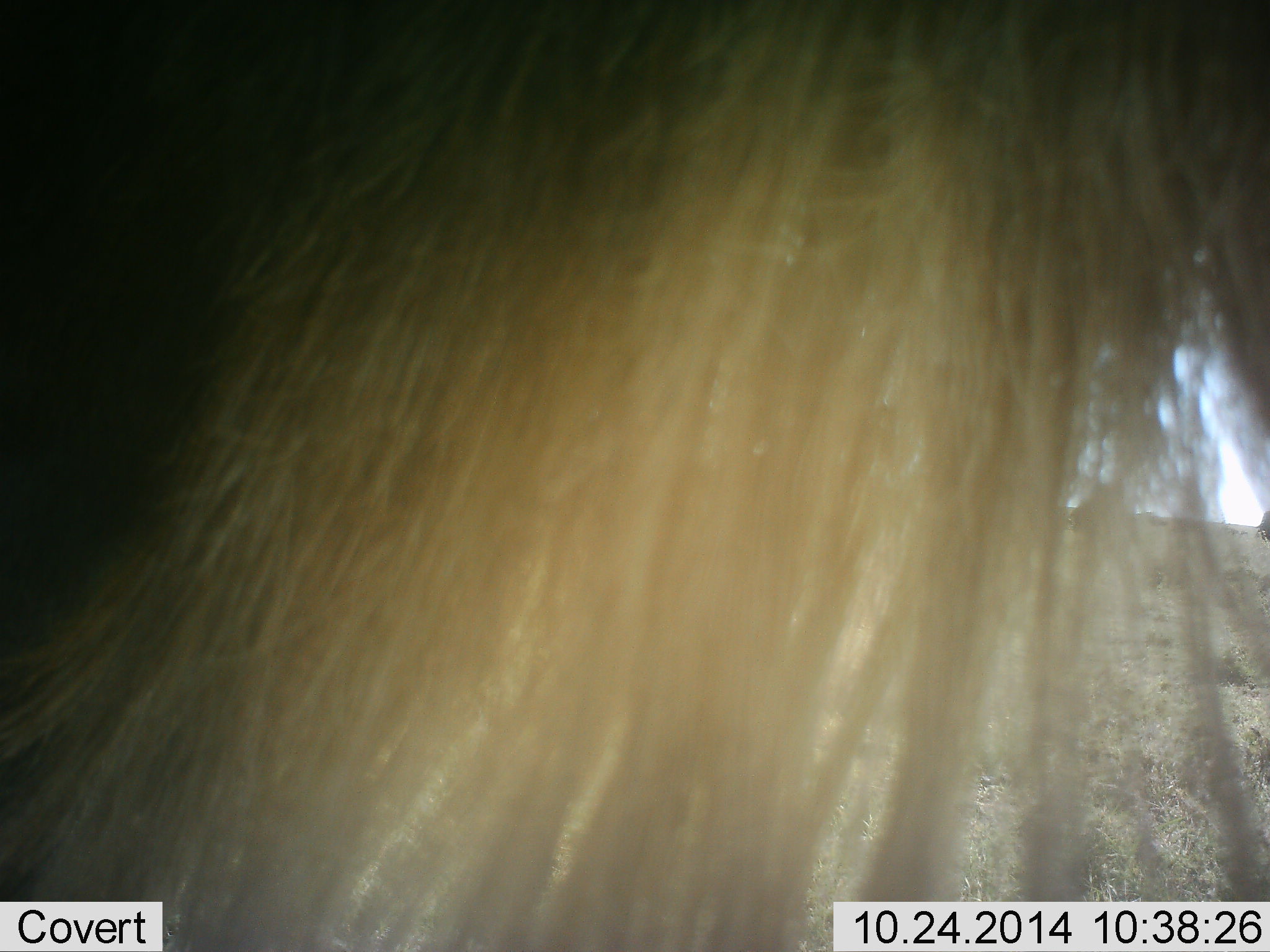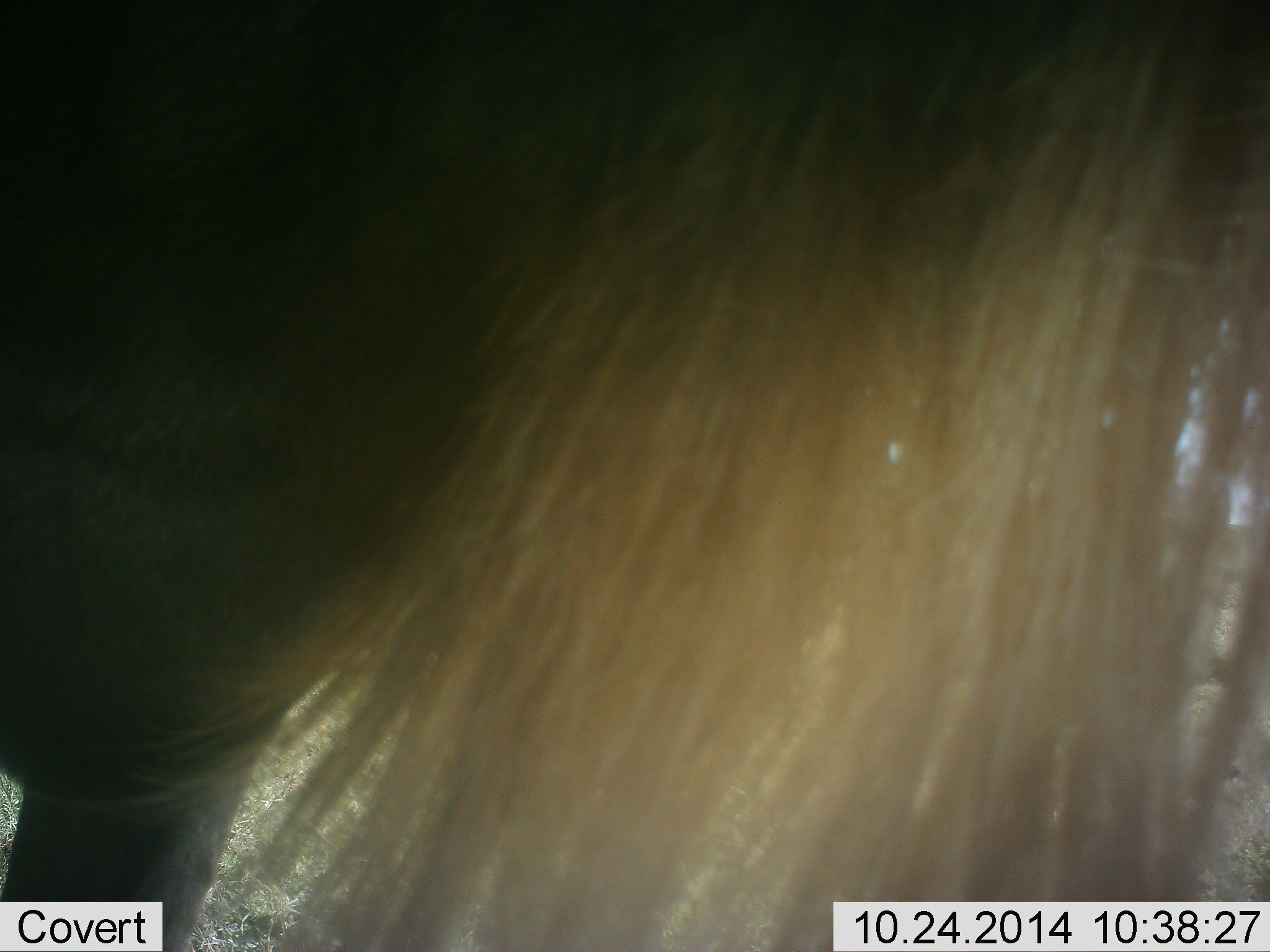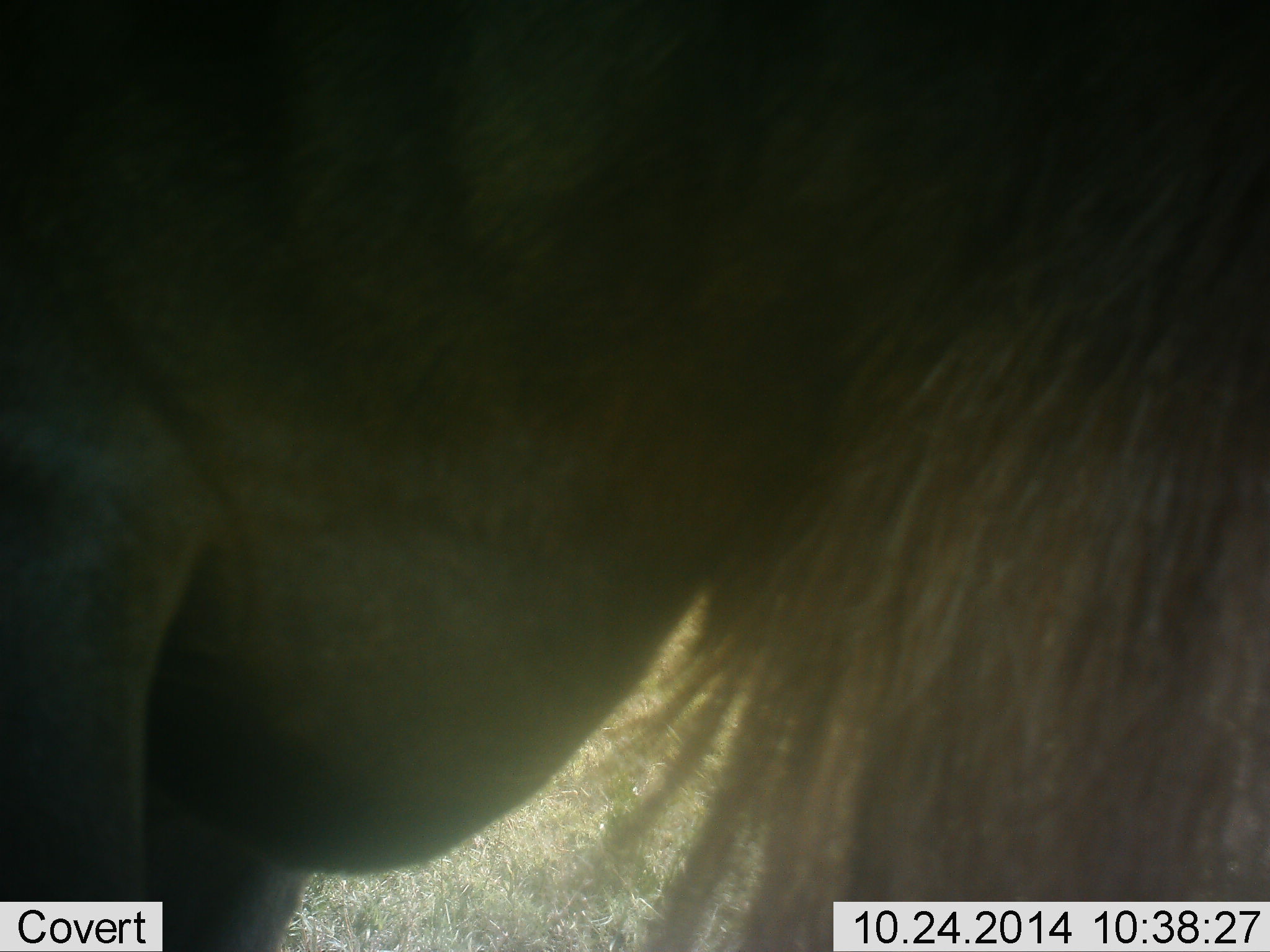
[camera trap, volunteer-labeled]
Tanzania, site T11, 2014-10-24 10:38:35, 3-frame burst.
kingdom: Animalia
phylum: Chordata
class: Mammalia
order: Artiodactyla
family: Bovidae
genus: Connochaetes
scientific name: Connochaetes taurinus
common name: blue wildebeest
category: wildebeest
Wildebeest (blue wildebeest) (Connochaetes taurinus), count 1. Behavior (volunteer vote fractions): standing 50%, resting 0%, moving 50%, interacting 0%. Young present (vote fraction): 0%. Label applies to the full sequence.